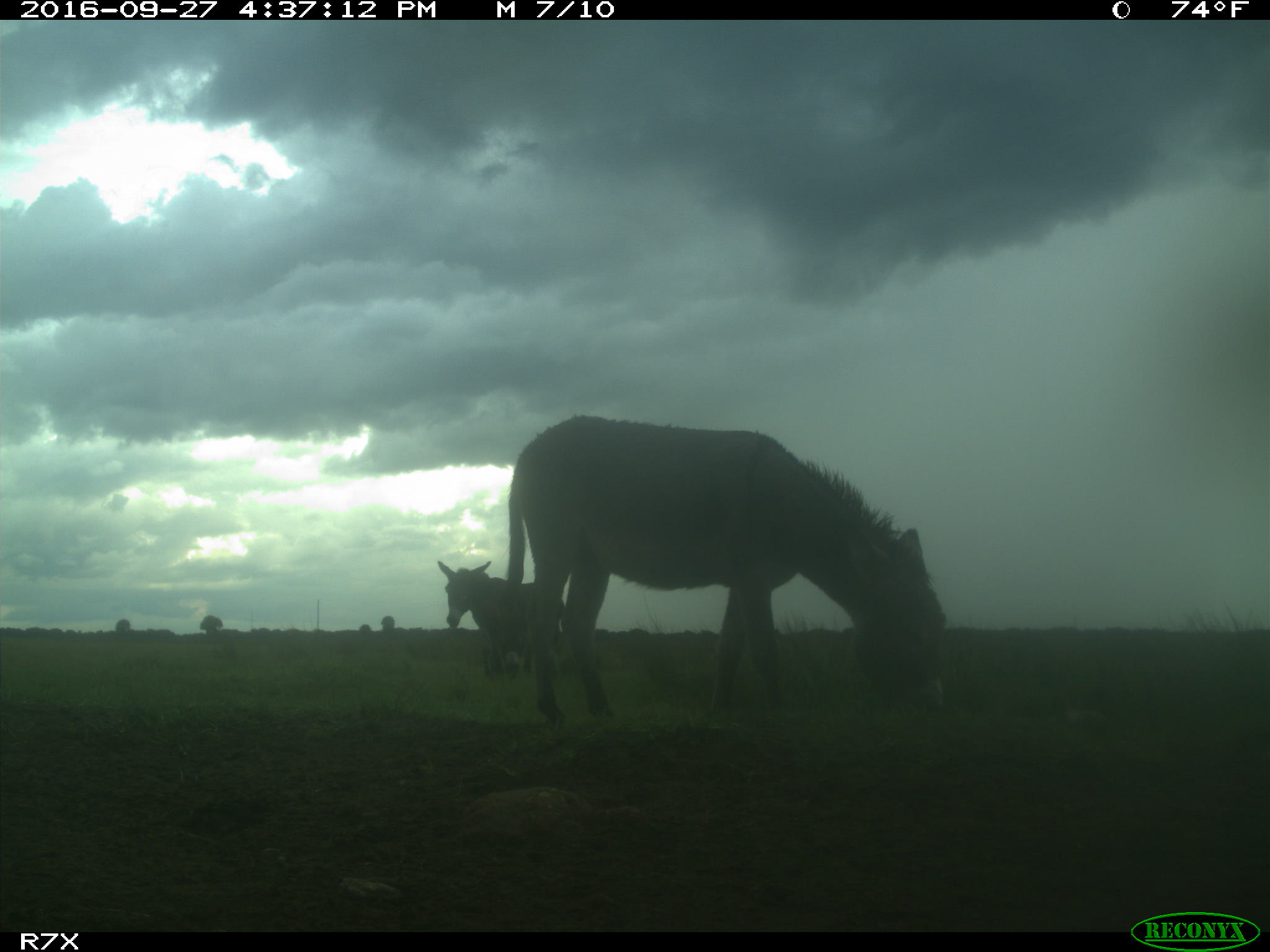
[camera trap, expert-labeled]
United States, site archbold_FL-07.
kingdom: Animalia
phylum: Chordata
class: Mammalia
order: Perissodactyla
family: Equidae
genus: Equus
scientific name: Equus africanus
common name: african wild ass